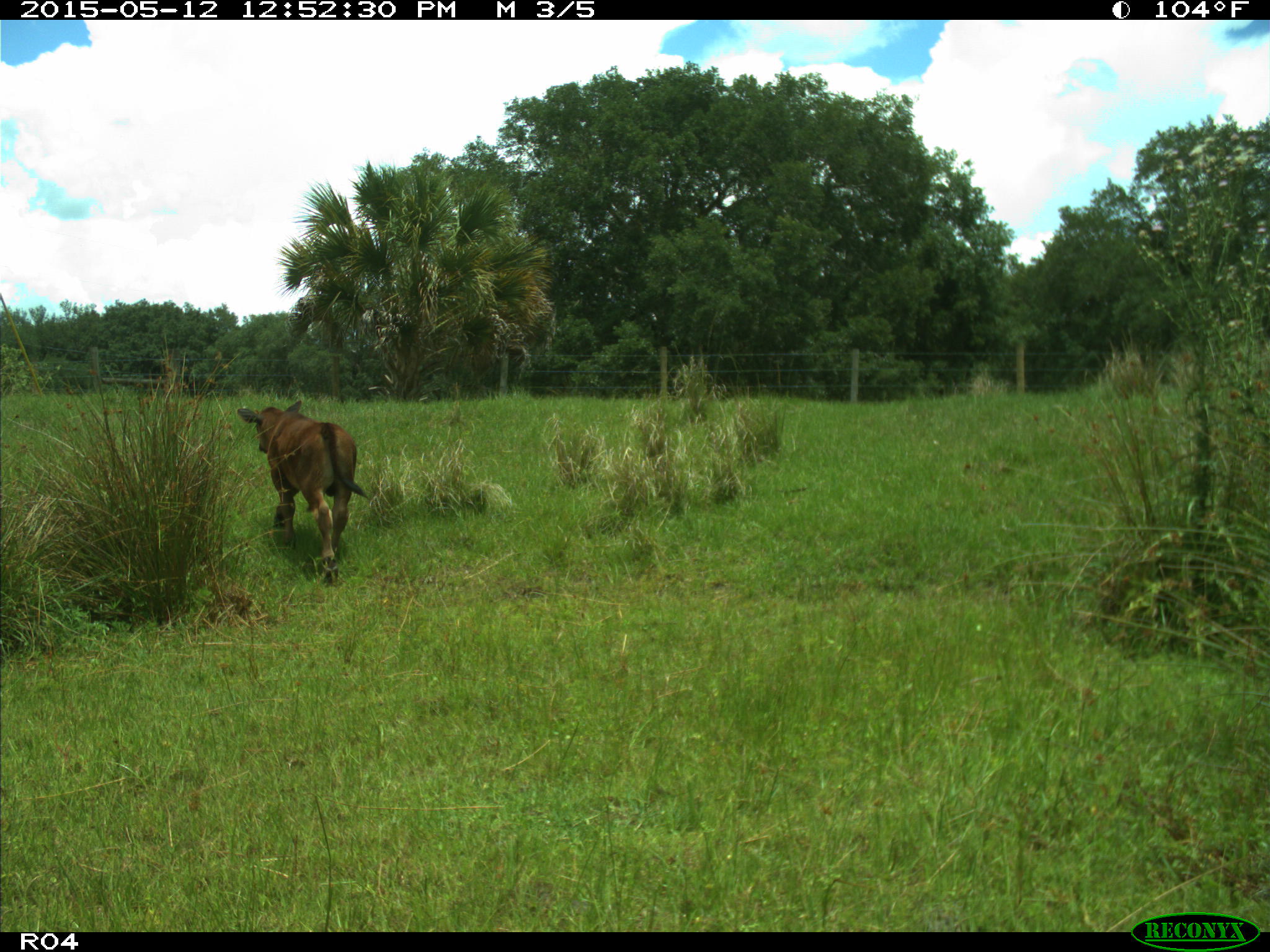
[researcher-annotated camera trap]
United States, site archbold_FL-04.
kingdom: Animalia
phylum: Chordata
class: Mammalia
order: Artiodactyla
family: Bovidae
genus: Bos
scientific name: Bos taurus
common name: domestic cow